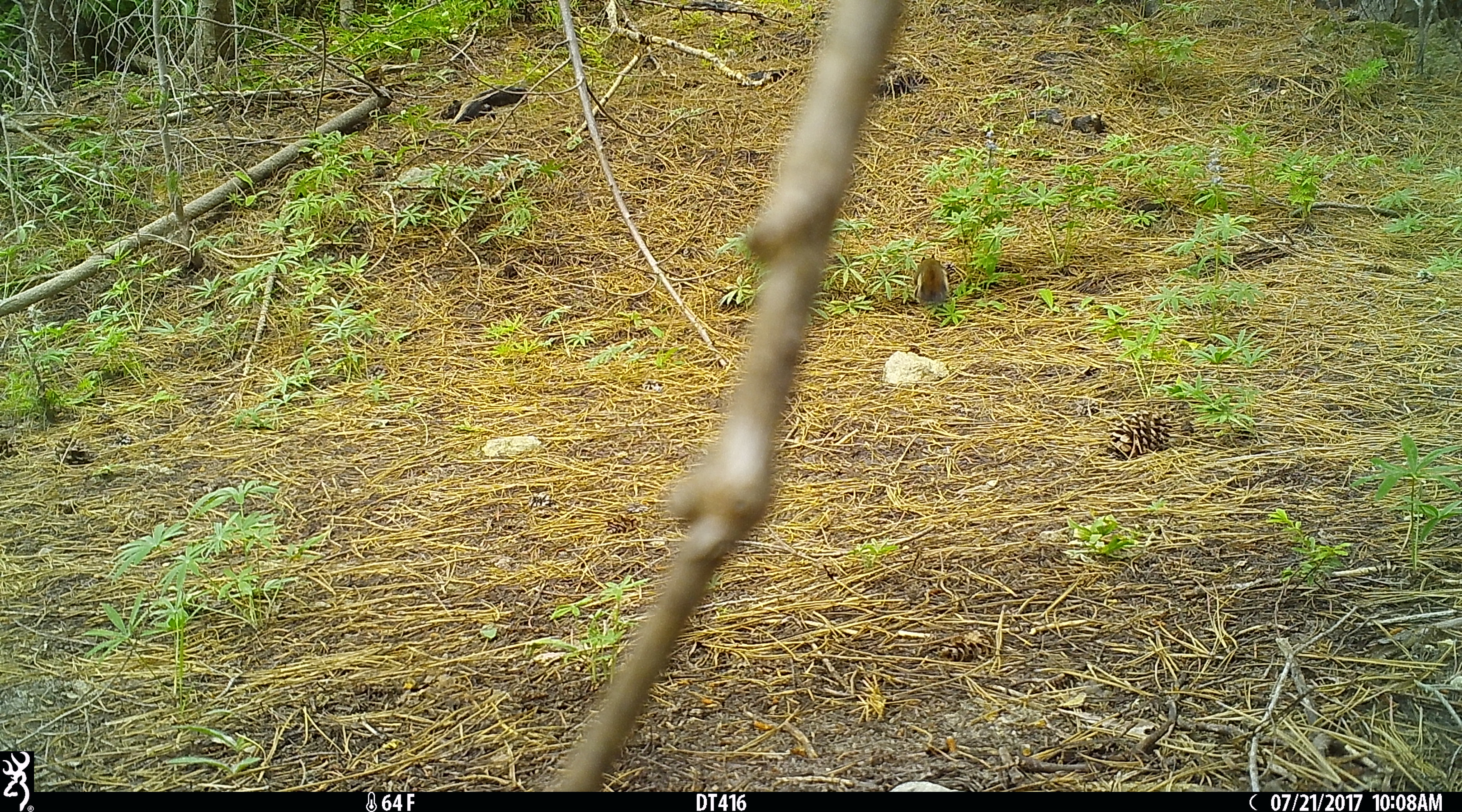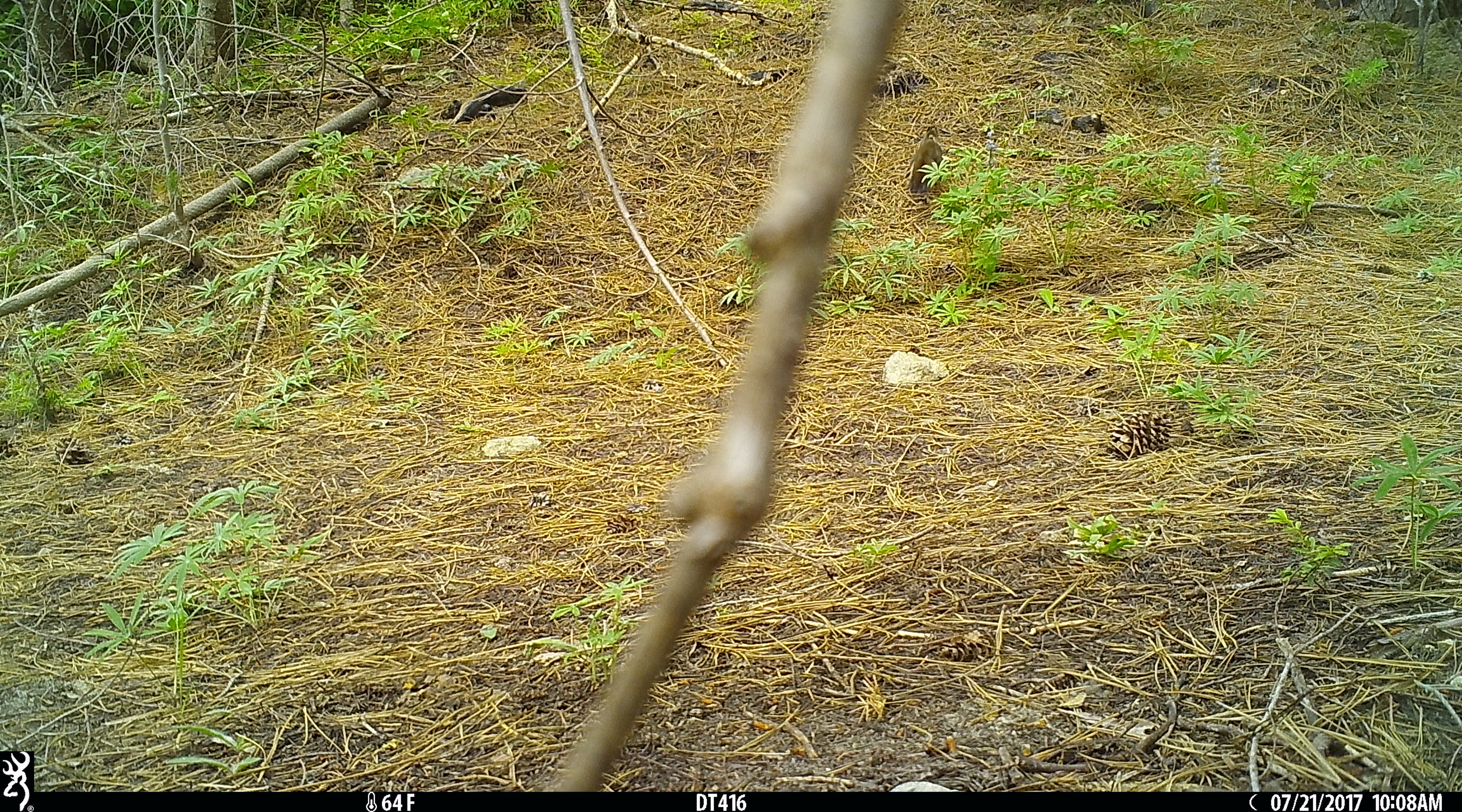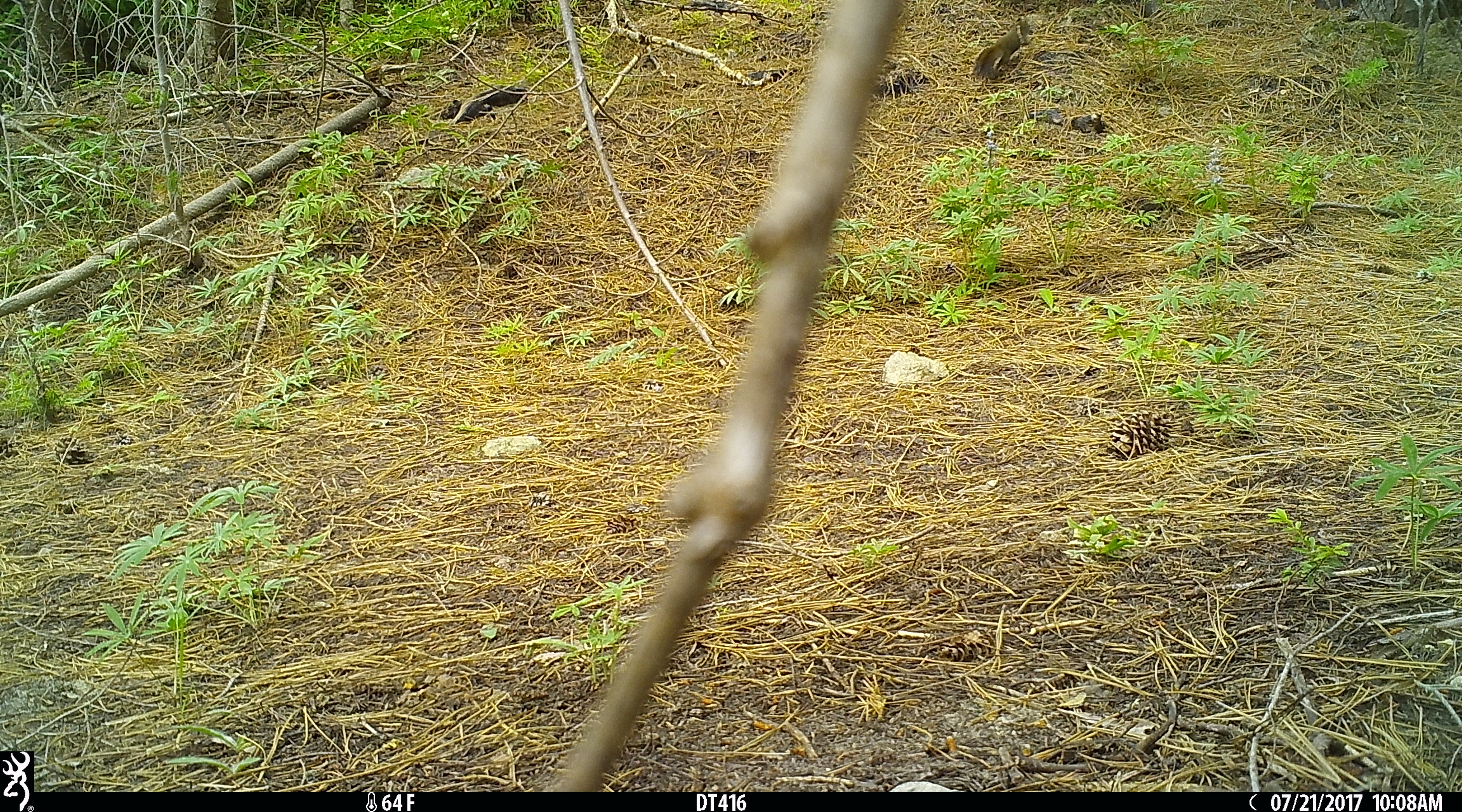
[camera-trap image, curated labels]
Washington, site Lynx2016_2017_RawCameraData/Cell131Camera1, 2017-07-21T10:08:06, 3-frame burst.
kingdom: Animalia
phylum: Chordata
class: Mammalia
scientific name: Mammalia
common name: small mammal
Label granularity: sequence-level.